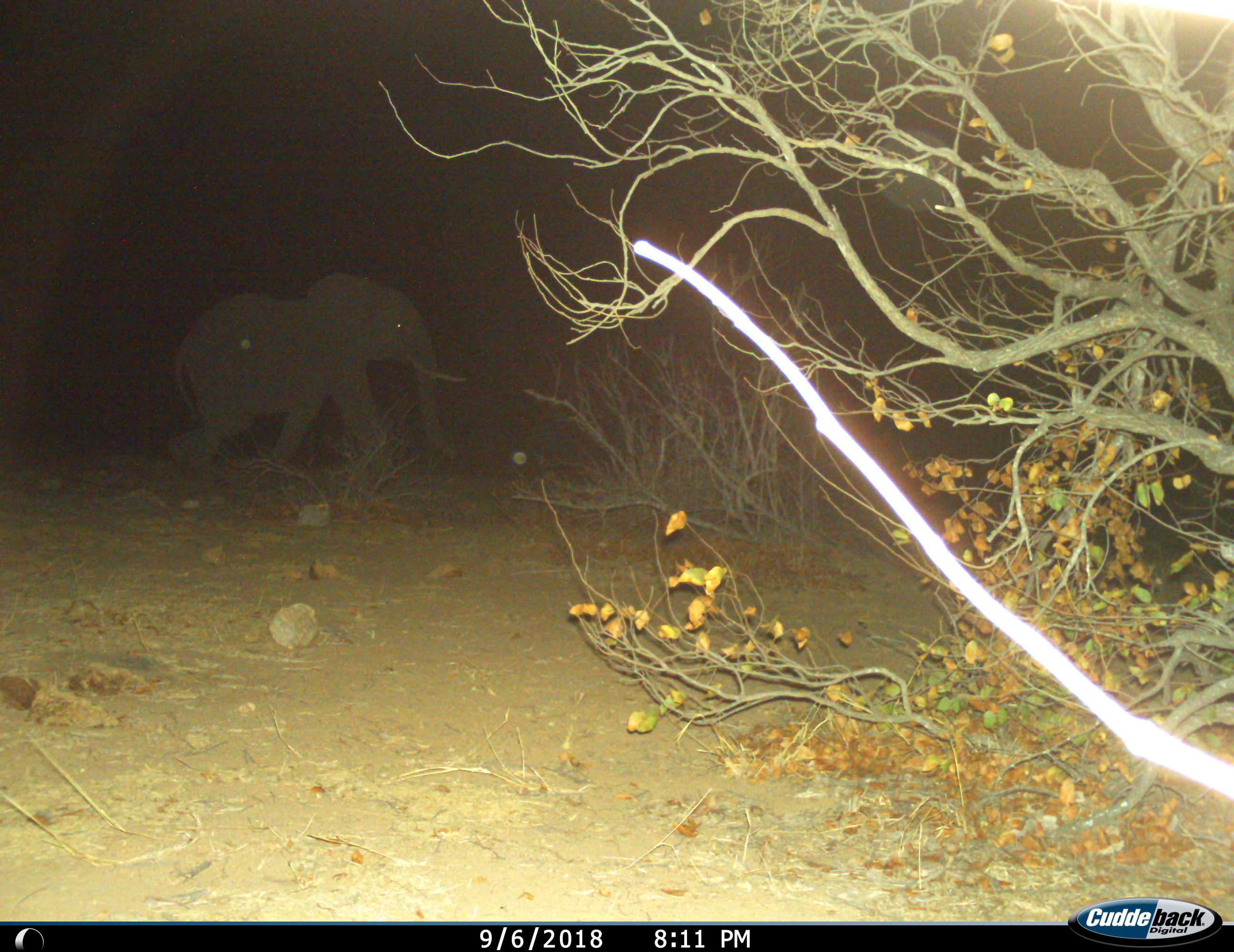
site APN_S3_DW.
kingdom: Animalia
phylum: Chordata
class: Mammalia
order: Proboscidea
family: Elephantidae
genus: Loxodonta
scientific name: Loxodonta africana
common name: african bush elephant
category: elephant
Elephant (african bush elephant) (Loxodonta africana), count 1. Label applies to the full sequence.